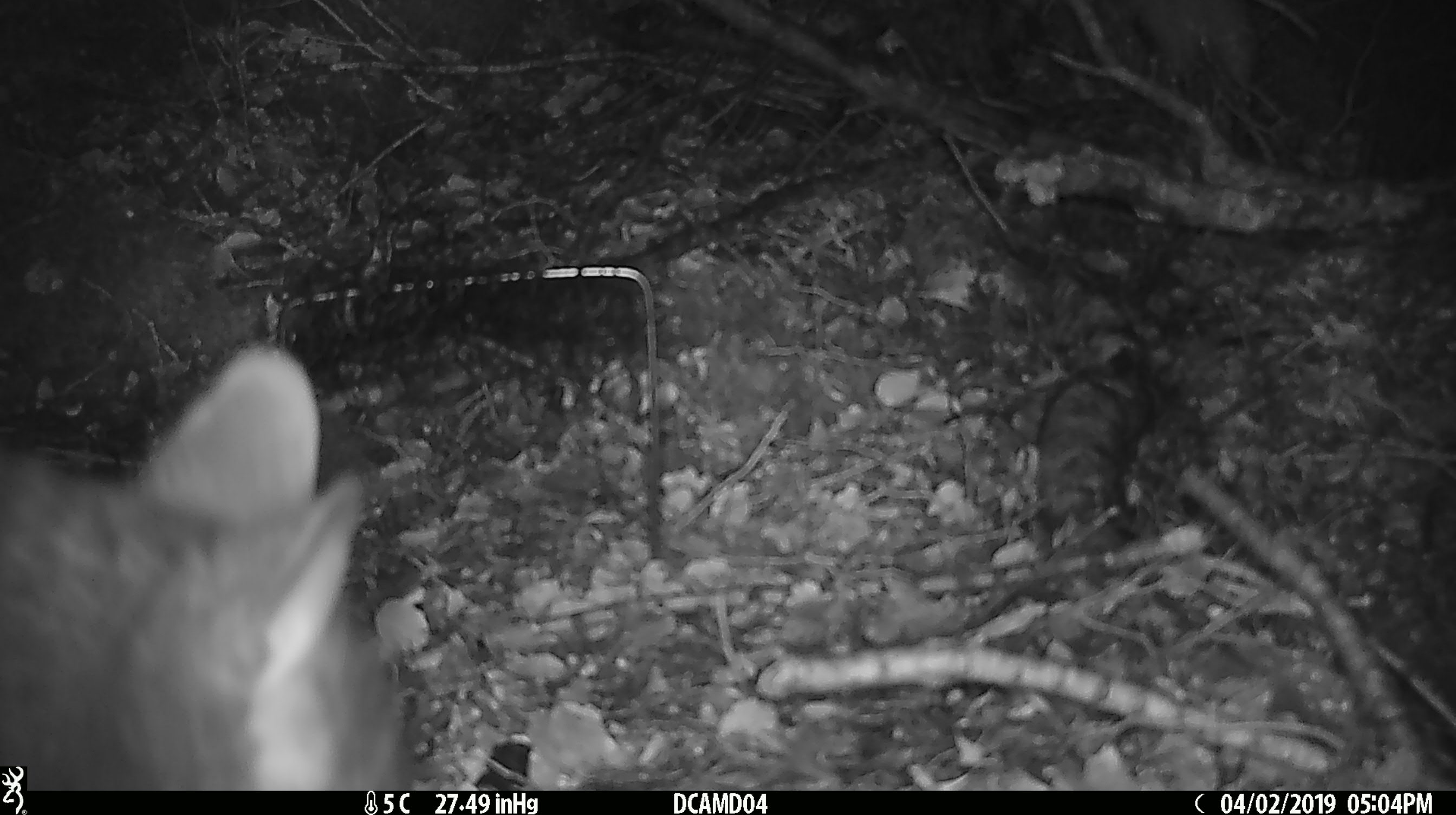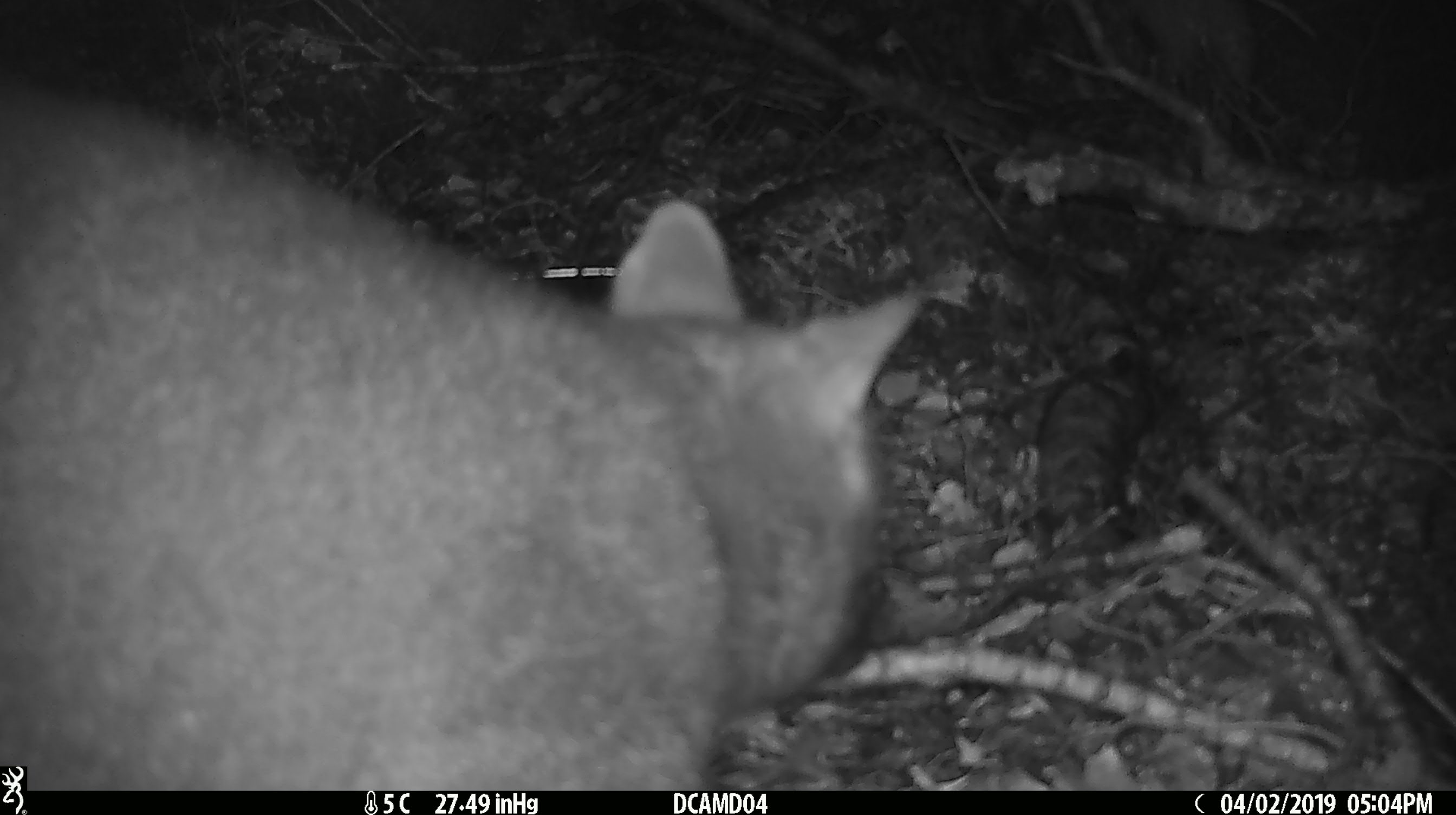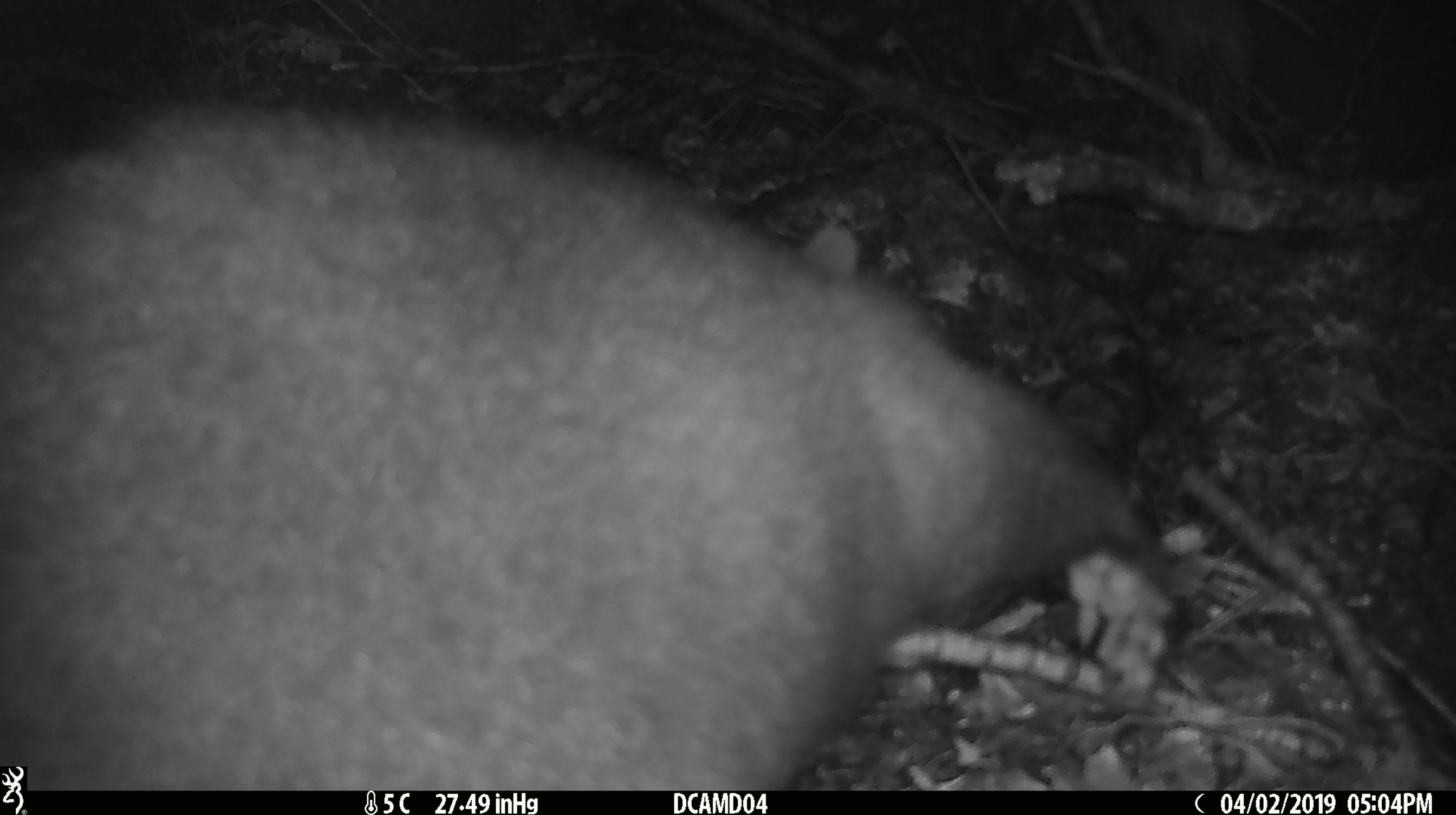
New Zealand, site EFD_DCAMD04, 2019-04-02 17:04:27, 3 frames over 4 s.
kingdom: Animalia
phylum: Chordata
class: Mammalia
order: Diprotodontia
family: Phalangeridae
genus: Trichosurus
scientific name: Trichosurus vulpecula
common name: common brushtail possum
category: possum